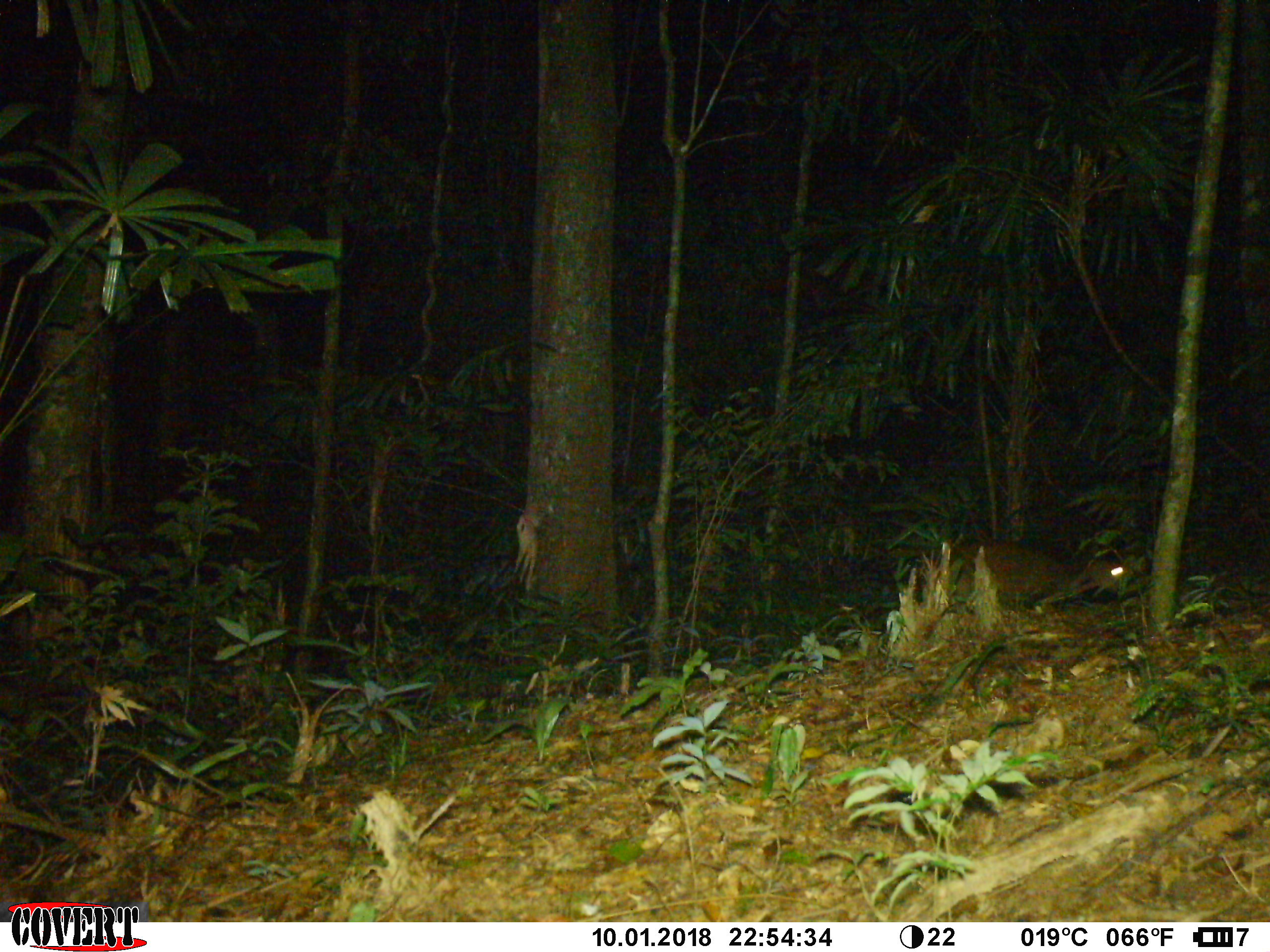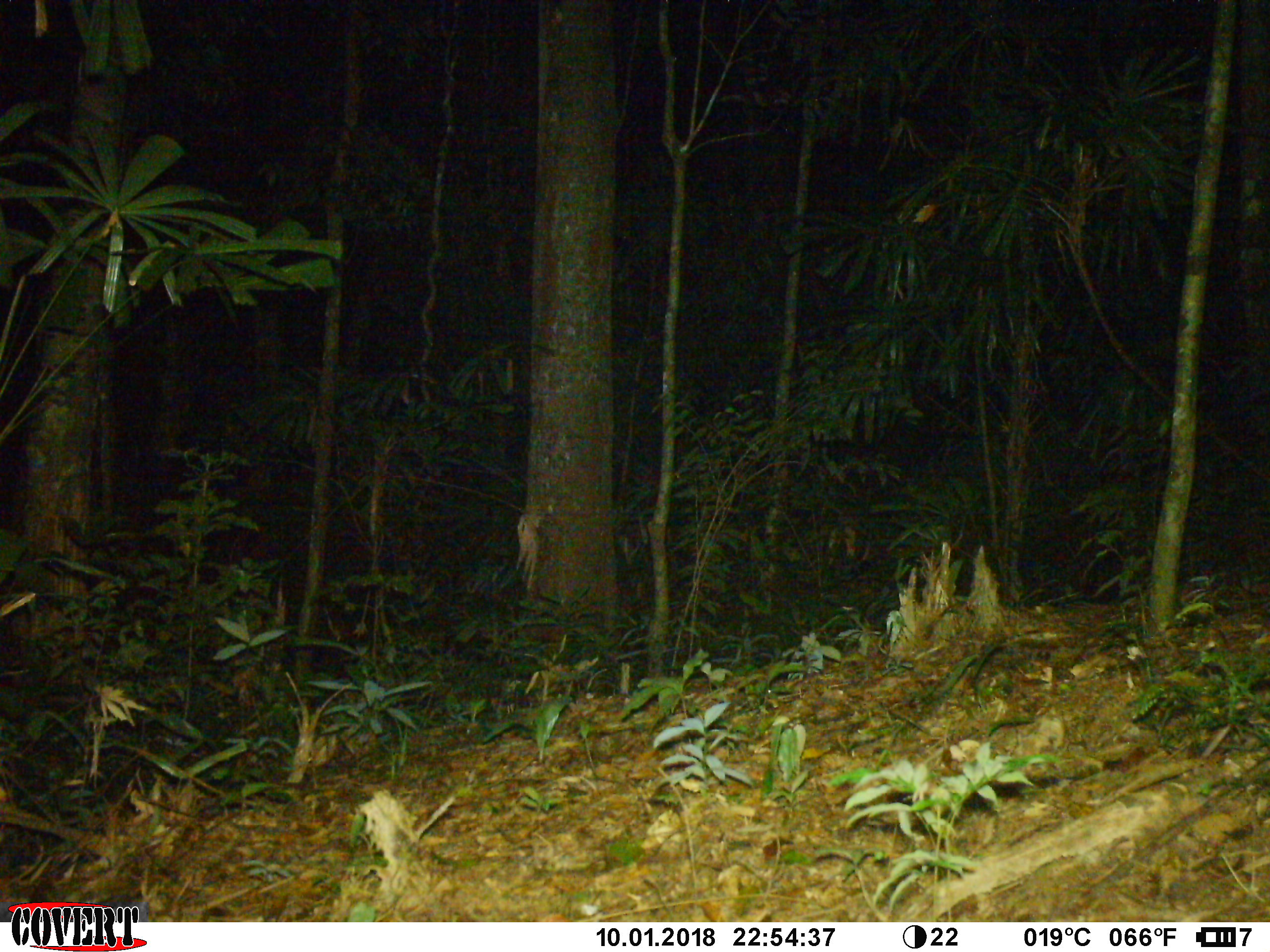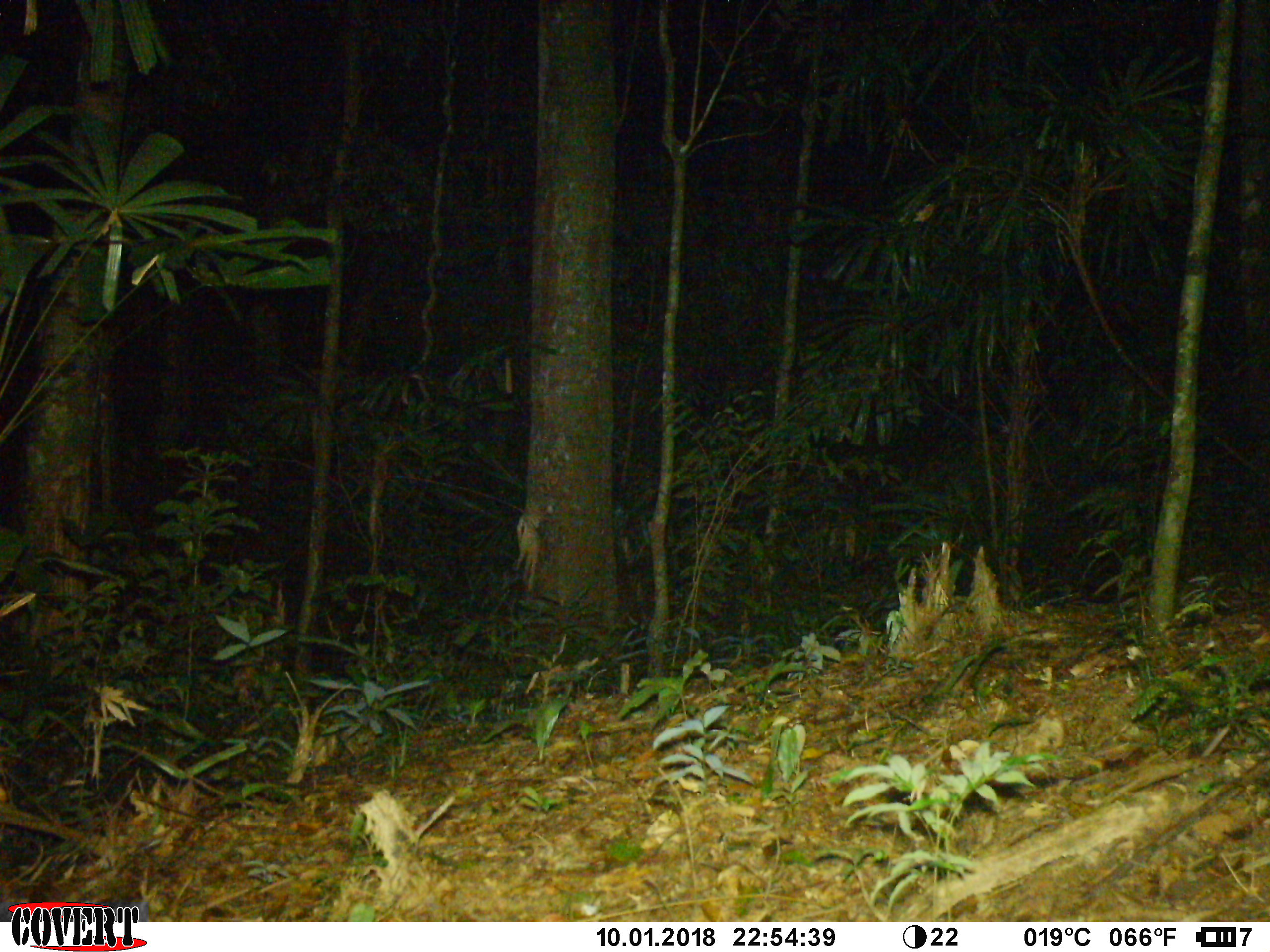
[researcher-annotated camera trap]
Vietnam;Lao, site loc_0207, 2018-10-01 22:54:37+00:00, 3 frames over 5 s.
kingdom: Animalia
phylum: Chordata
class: Mammalia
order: Artiodactyla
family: Cervidae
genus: Muntiacus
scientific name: Muntiacus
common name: muntjacs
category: unidentified muntjac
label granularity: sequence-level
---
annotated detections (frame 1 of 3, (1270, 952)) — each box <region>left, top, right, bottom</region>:
unidentified muntjac: <region>887, 540, 1132, 609</region>